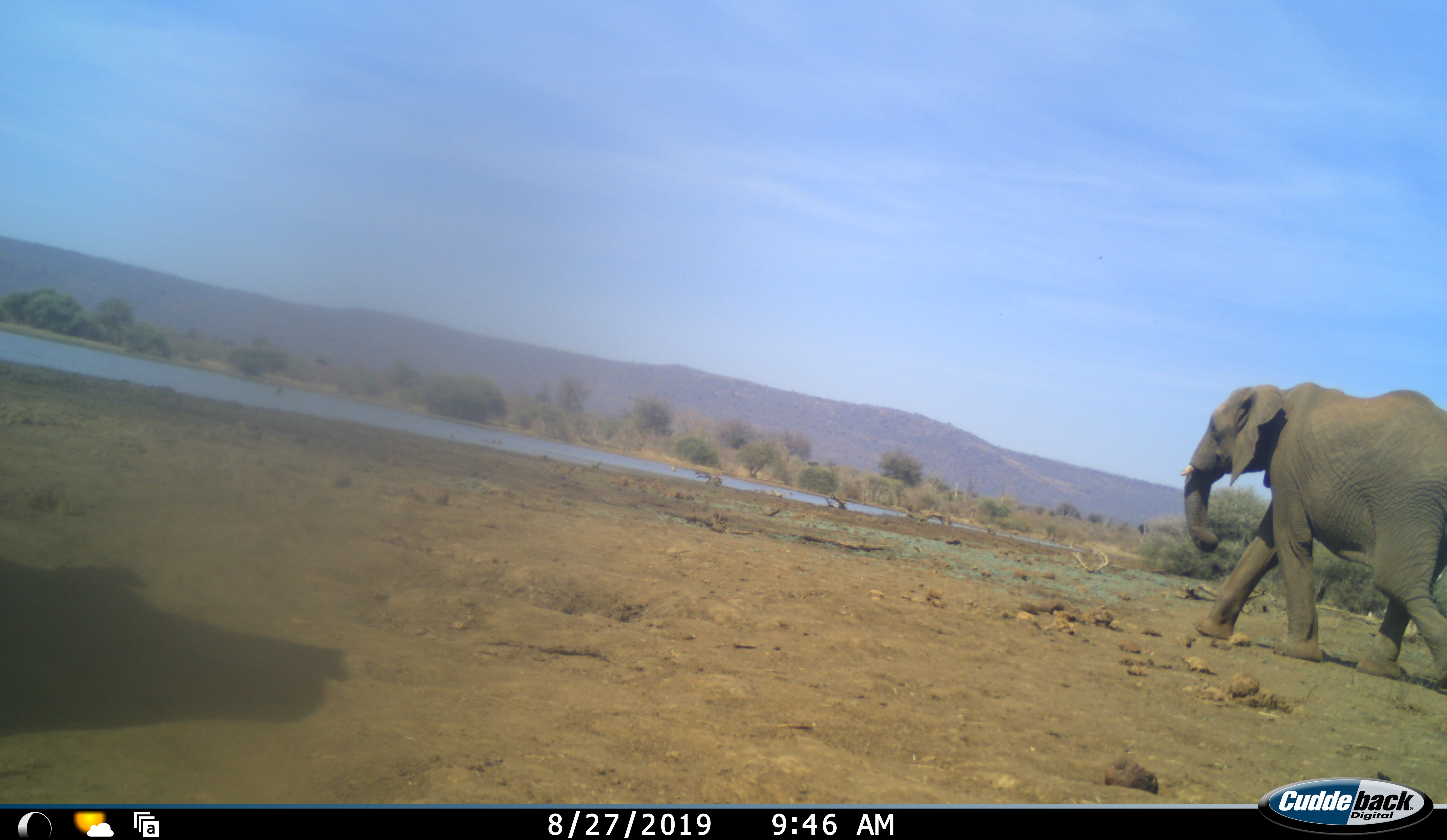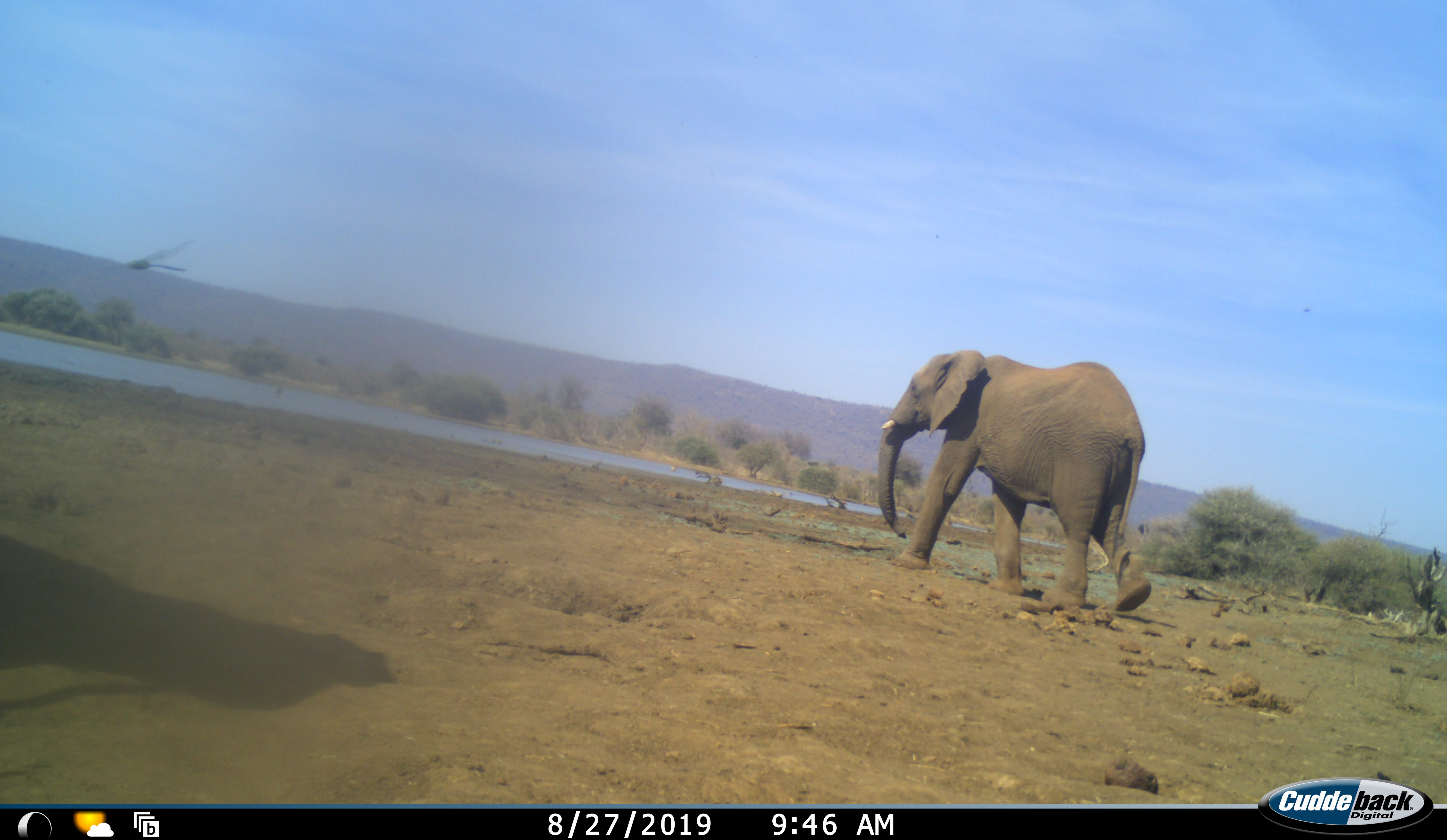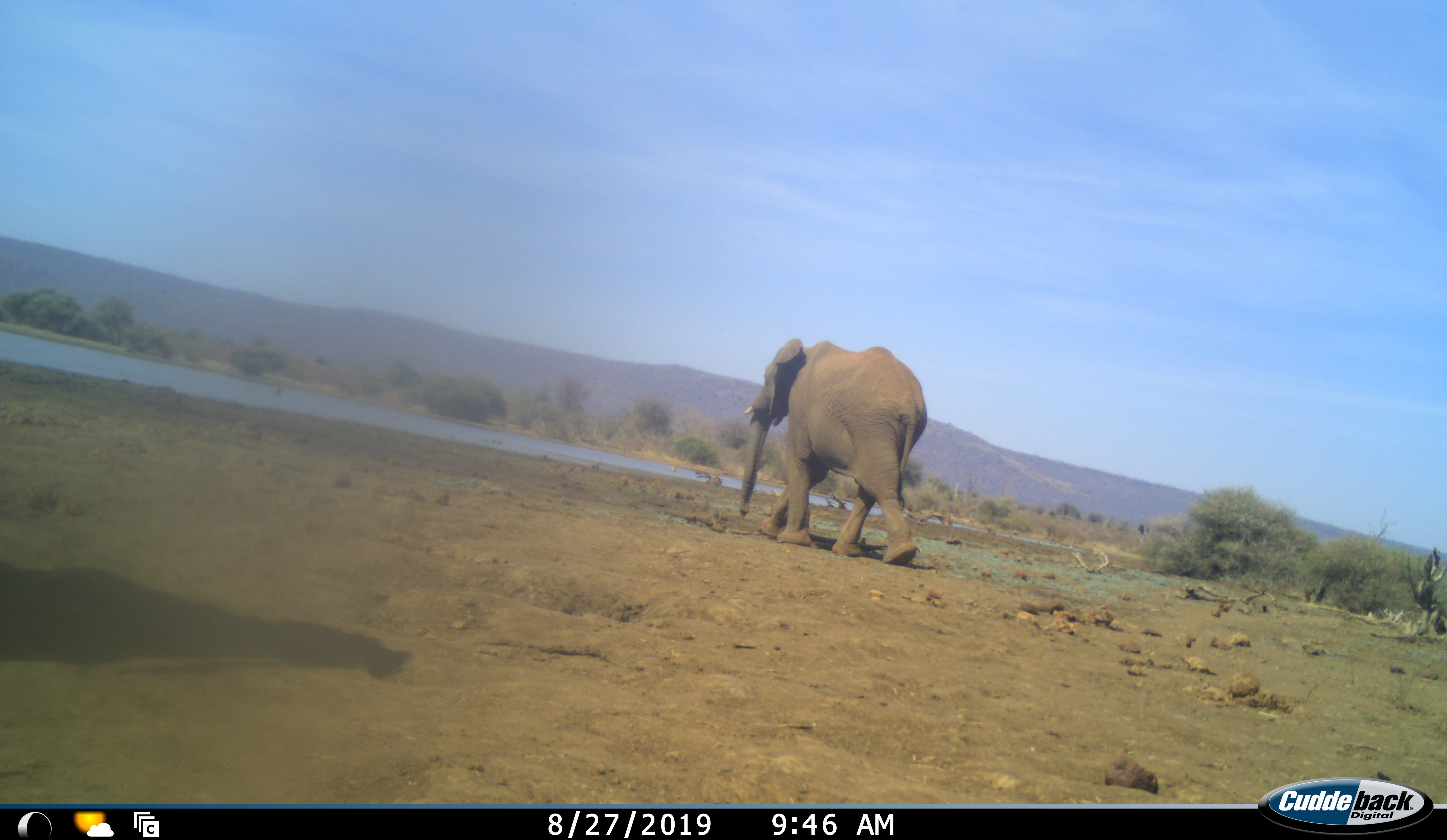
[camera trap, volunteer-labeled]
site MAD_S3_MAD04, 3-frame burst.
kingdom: Animalia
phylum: Chordata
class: Mammalia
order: Proboscidea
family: Elephantidae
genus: Loxodonta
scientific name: Loxodonta africana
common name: african bush elephant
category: elephant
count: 1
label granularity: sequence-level